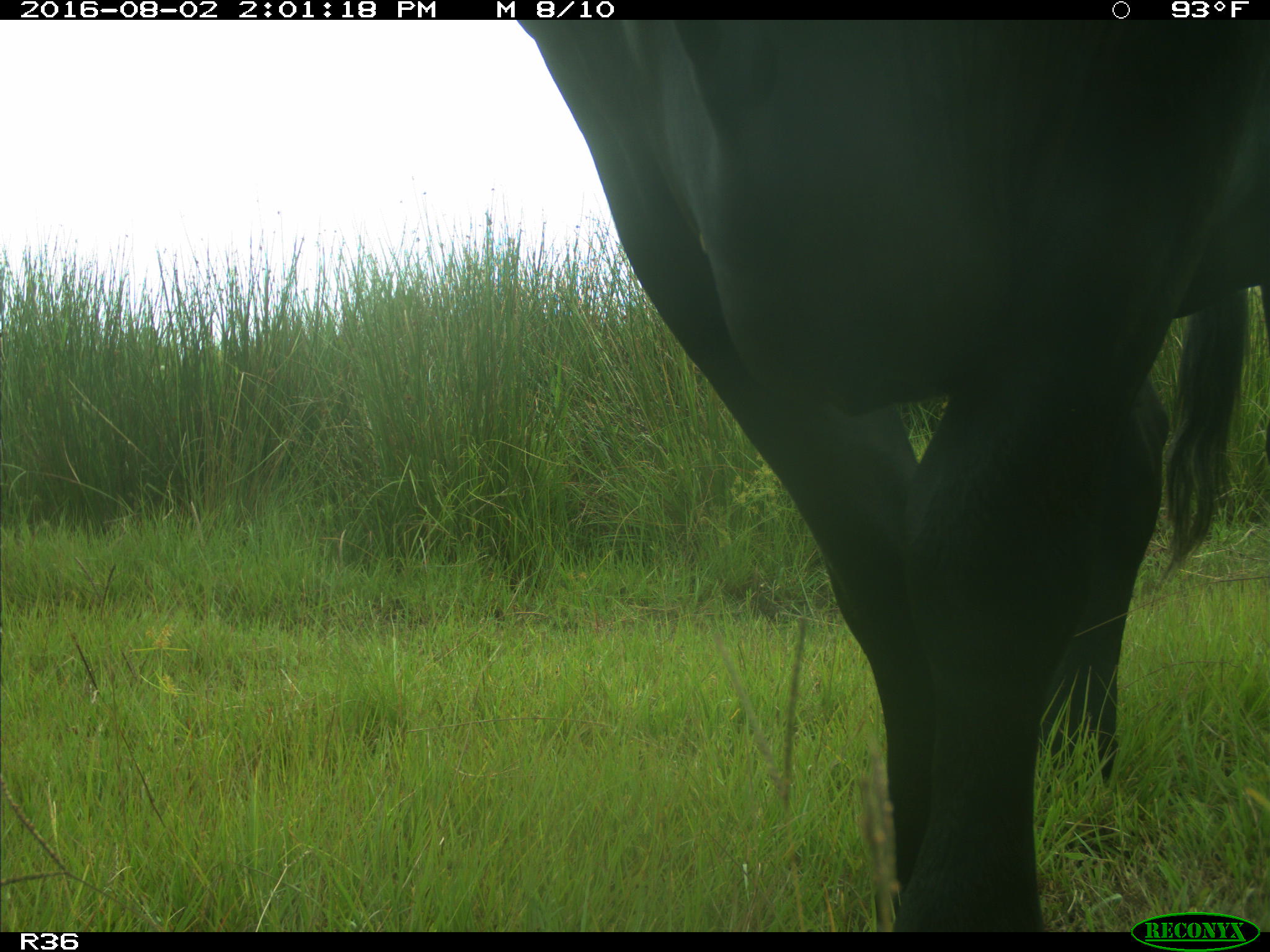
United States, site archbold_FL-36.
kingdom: Animalia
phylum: Chordata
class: Mammalia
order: Artiodactyla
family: Bovidae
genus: Bos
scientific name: Bos taurus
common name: domestic cow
Bos taurus (domestic cow).